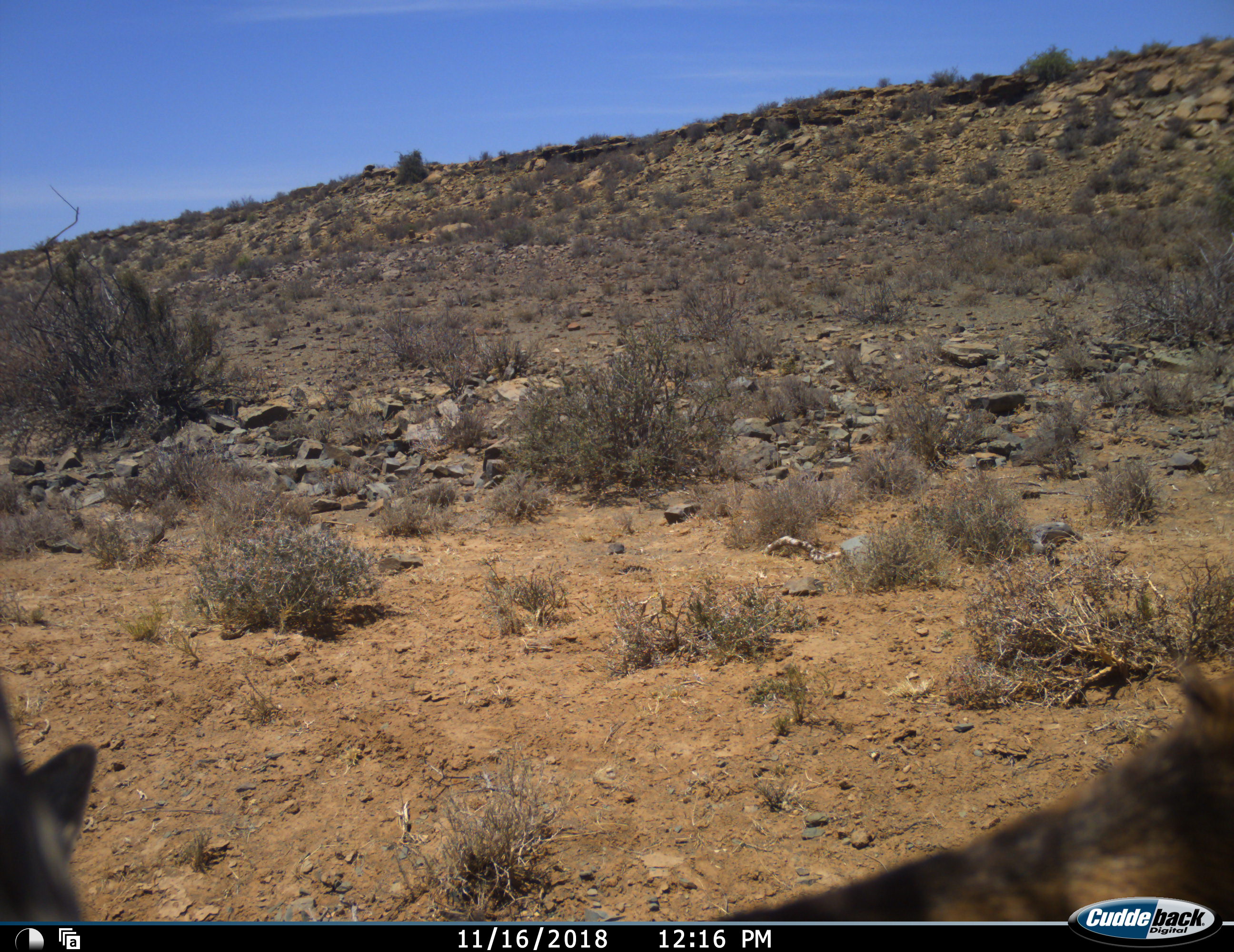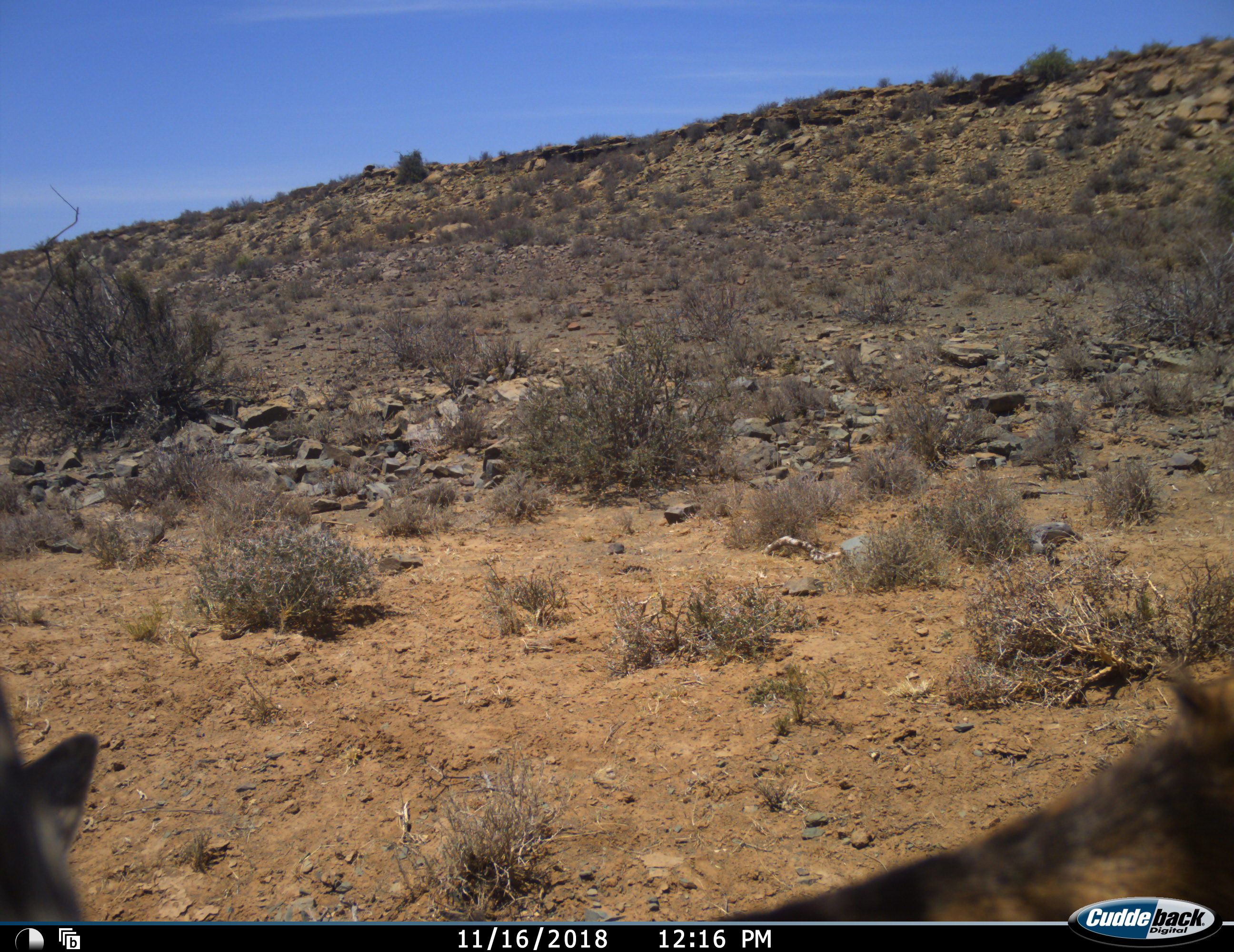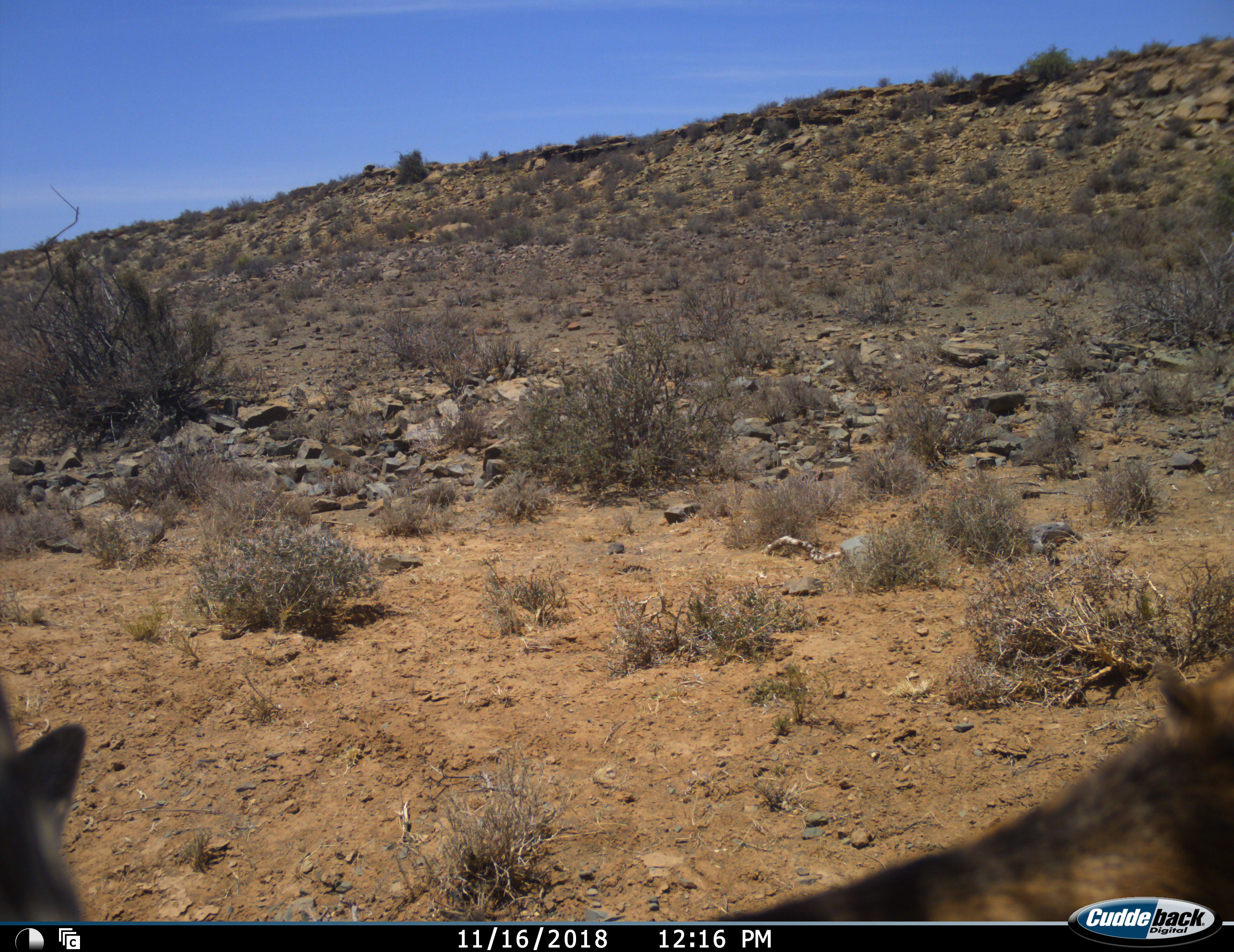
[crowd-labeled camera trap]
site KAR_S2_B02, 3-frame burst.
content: unidentified animal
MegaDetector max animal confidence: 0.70